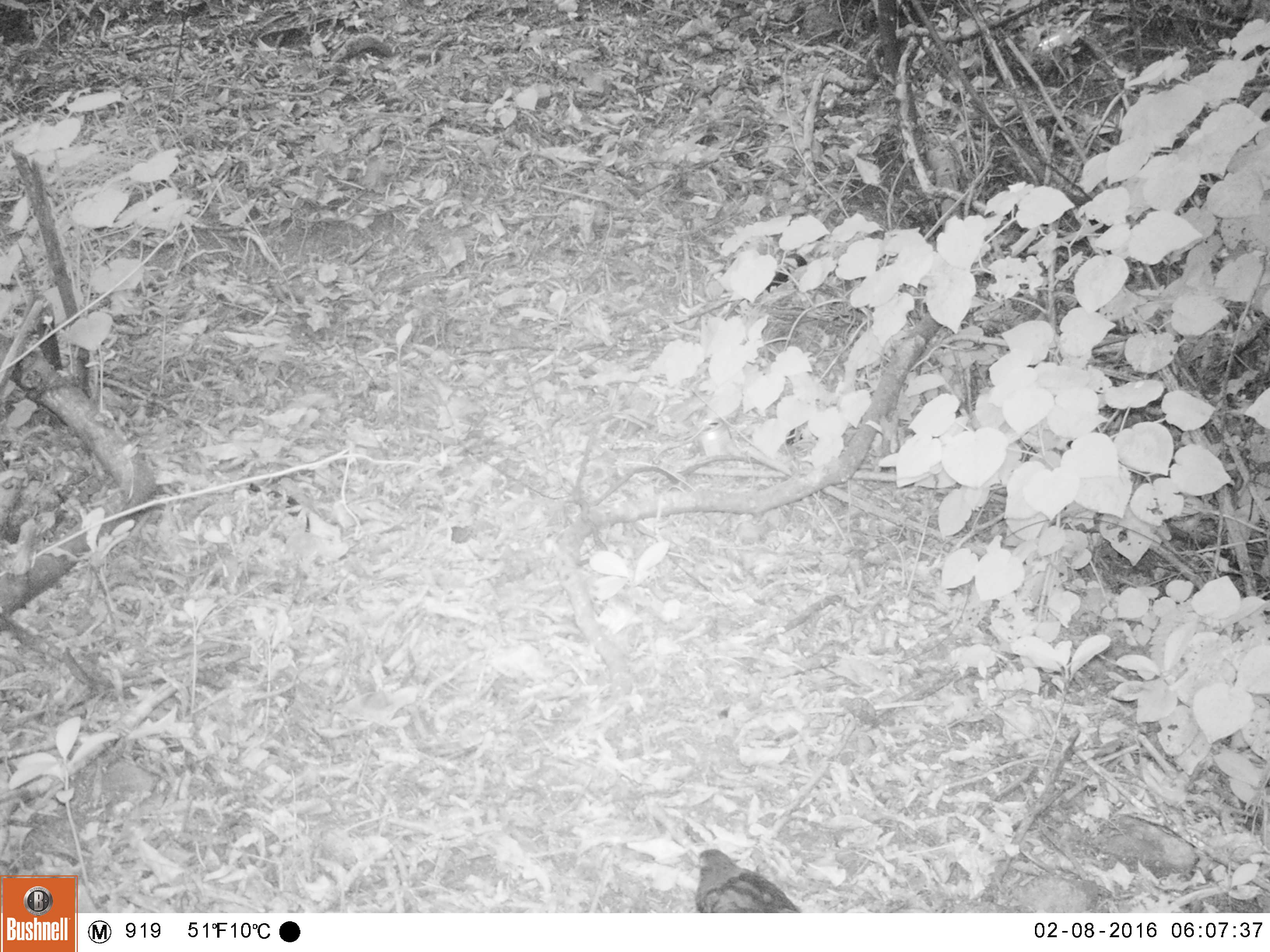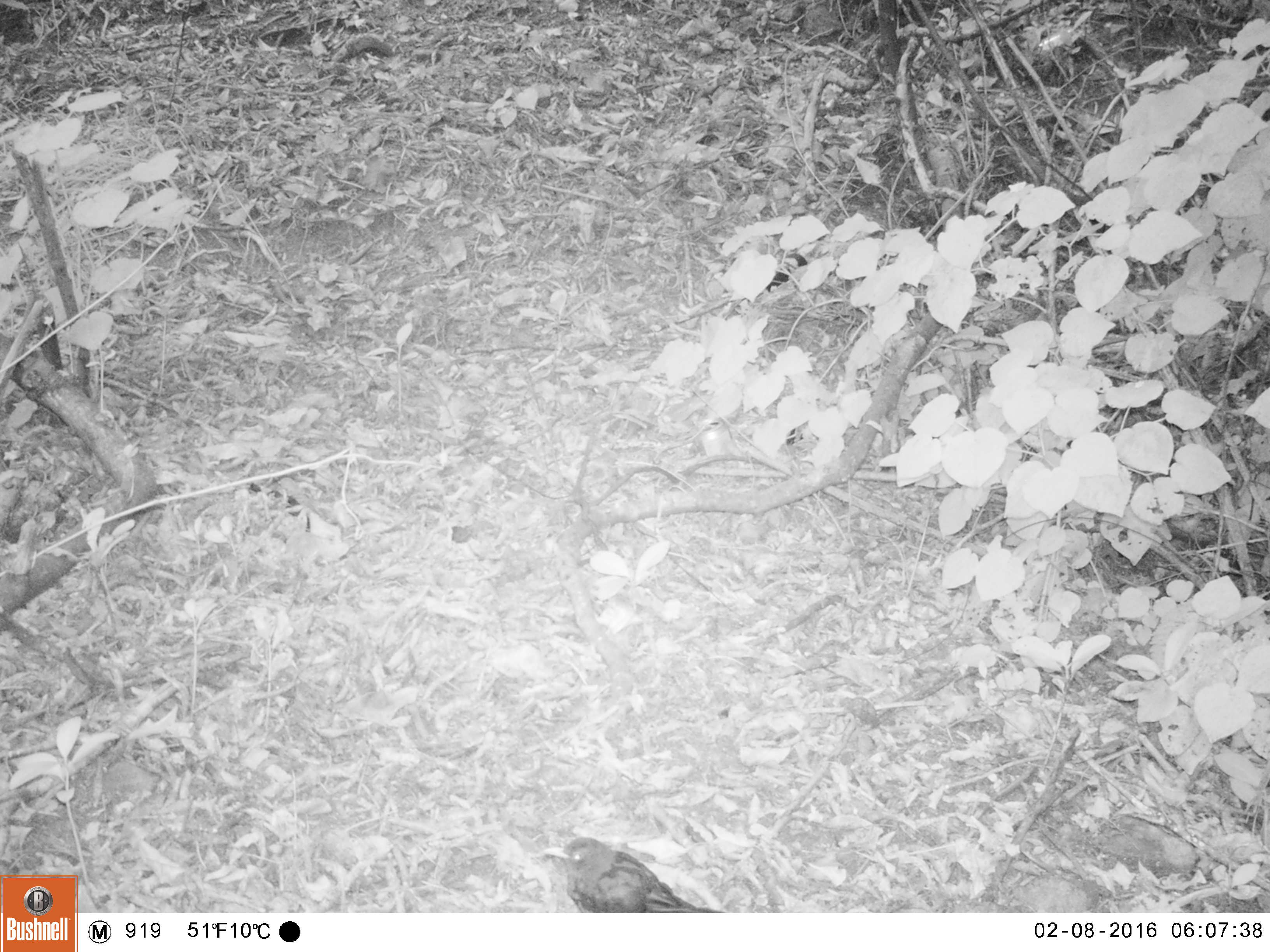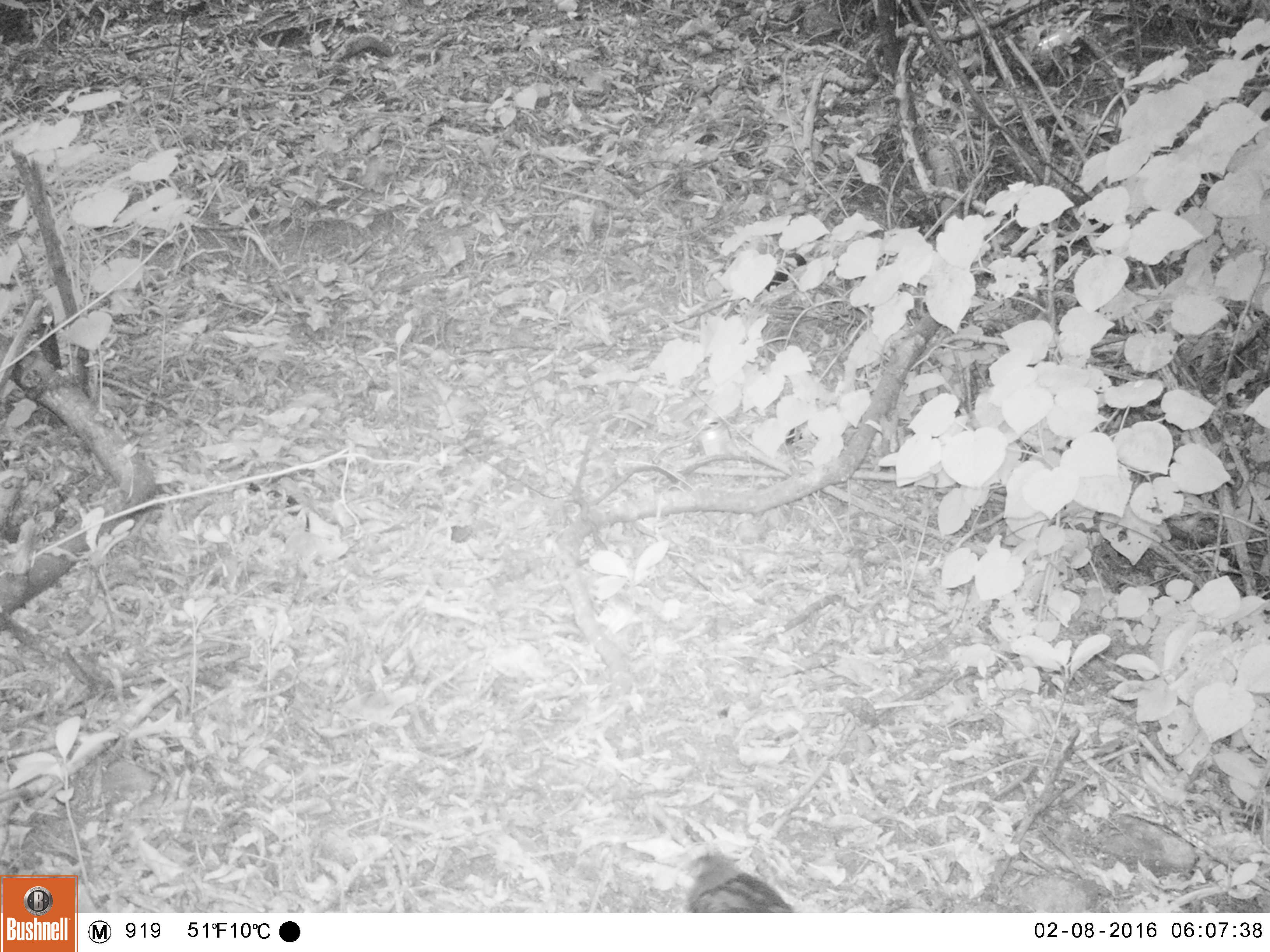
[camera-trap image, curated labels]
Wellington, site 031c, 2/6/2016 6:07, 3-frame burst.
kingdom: Animalia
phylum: Chordata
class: Aves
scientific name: Aves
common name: bird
Bird (Aves).